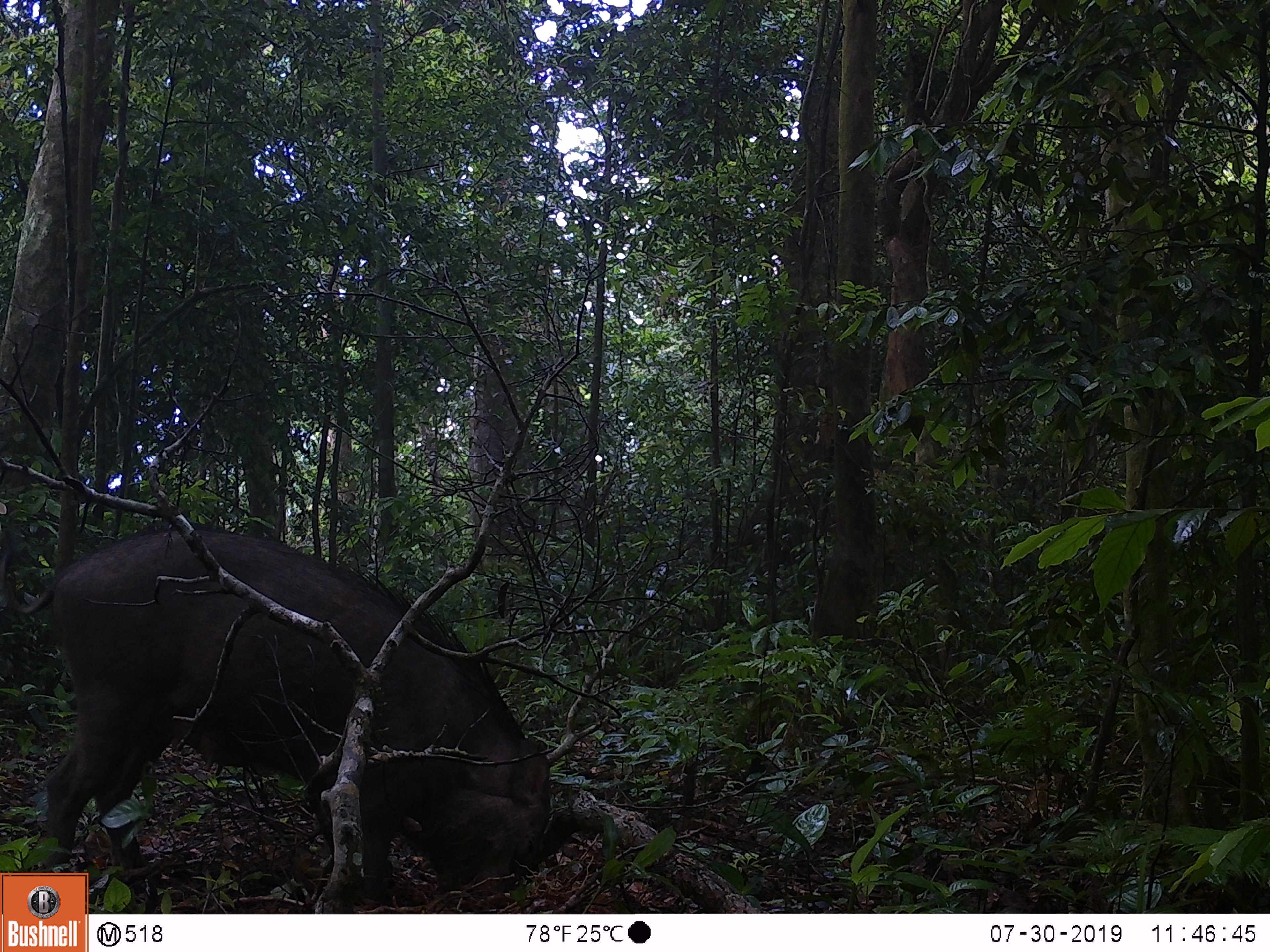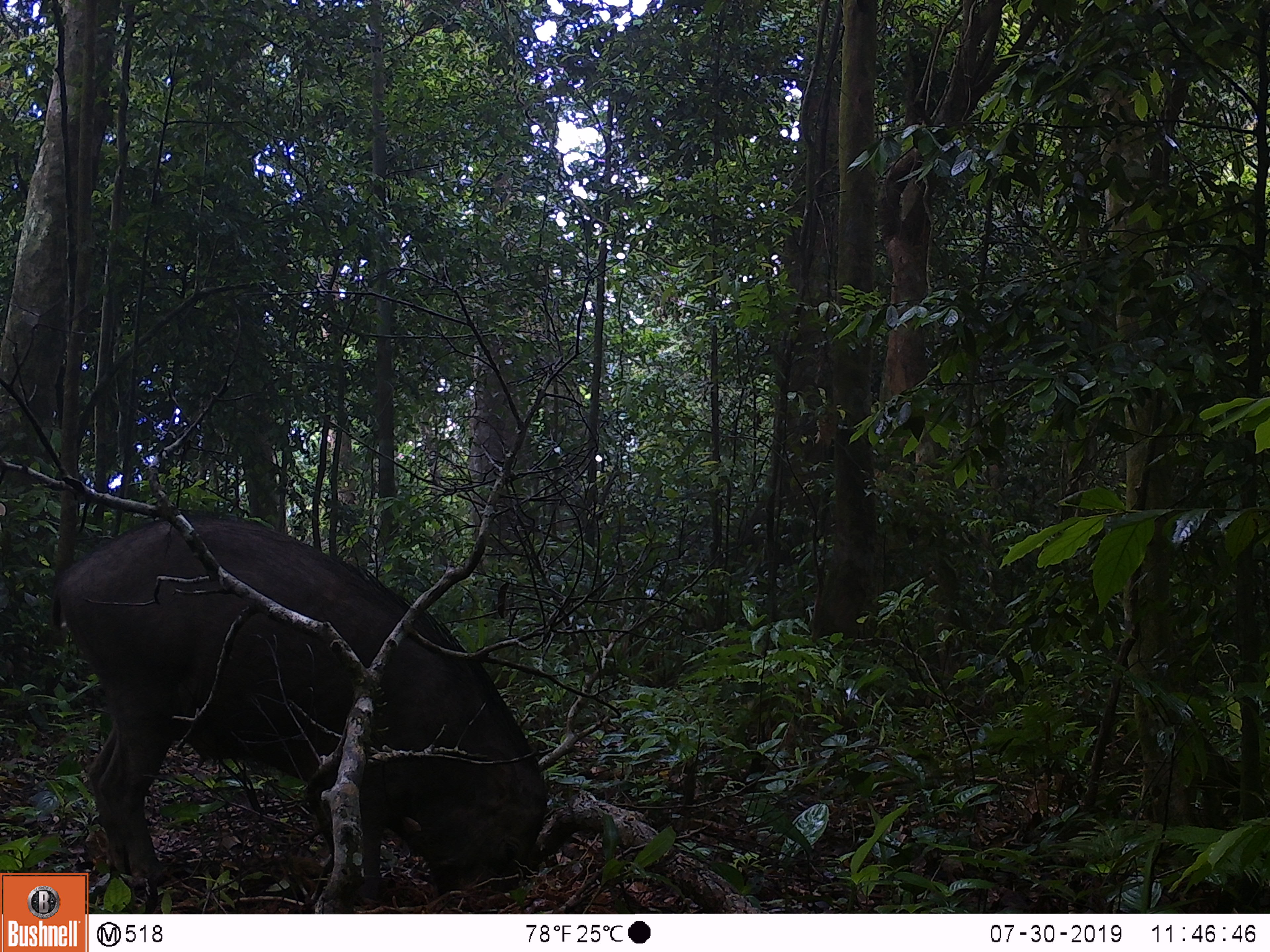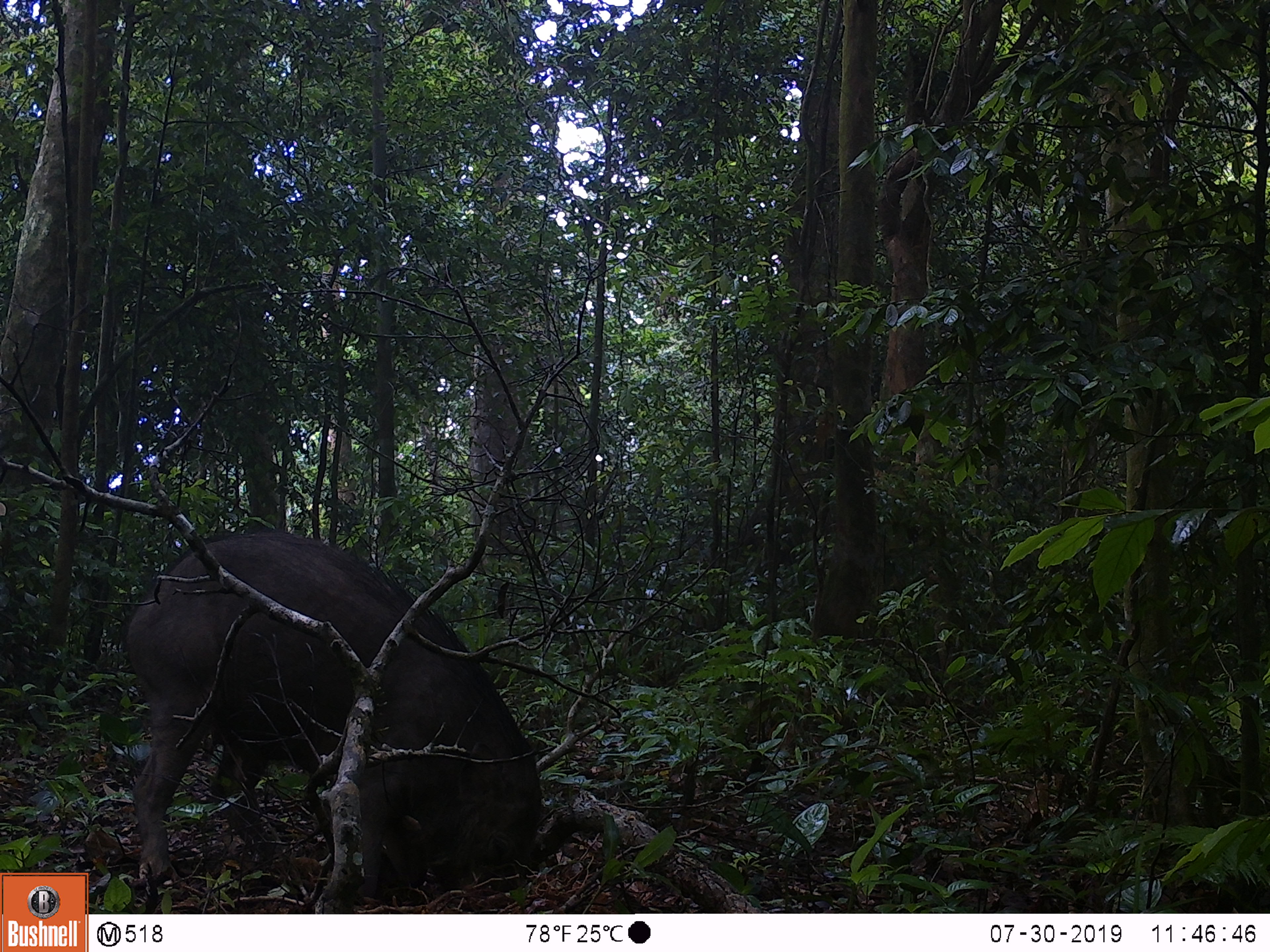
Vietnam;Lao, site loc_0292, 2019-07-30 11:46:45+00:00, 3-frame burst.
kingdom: Animalia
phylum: Chordata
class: Mammalia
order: Artiodactyla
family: Suidae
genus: Sus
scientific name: Sus scrofa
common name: eurasian wild pig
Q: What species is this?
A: Eurasian wild pig (Sus scrofa).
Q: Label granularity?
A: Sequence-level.